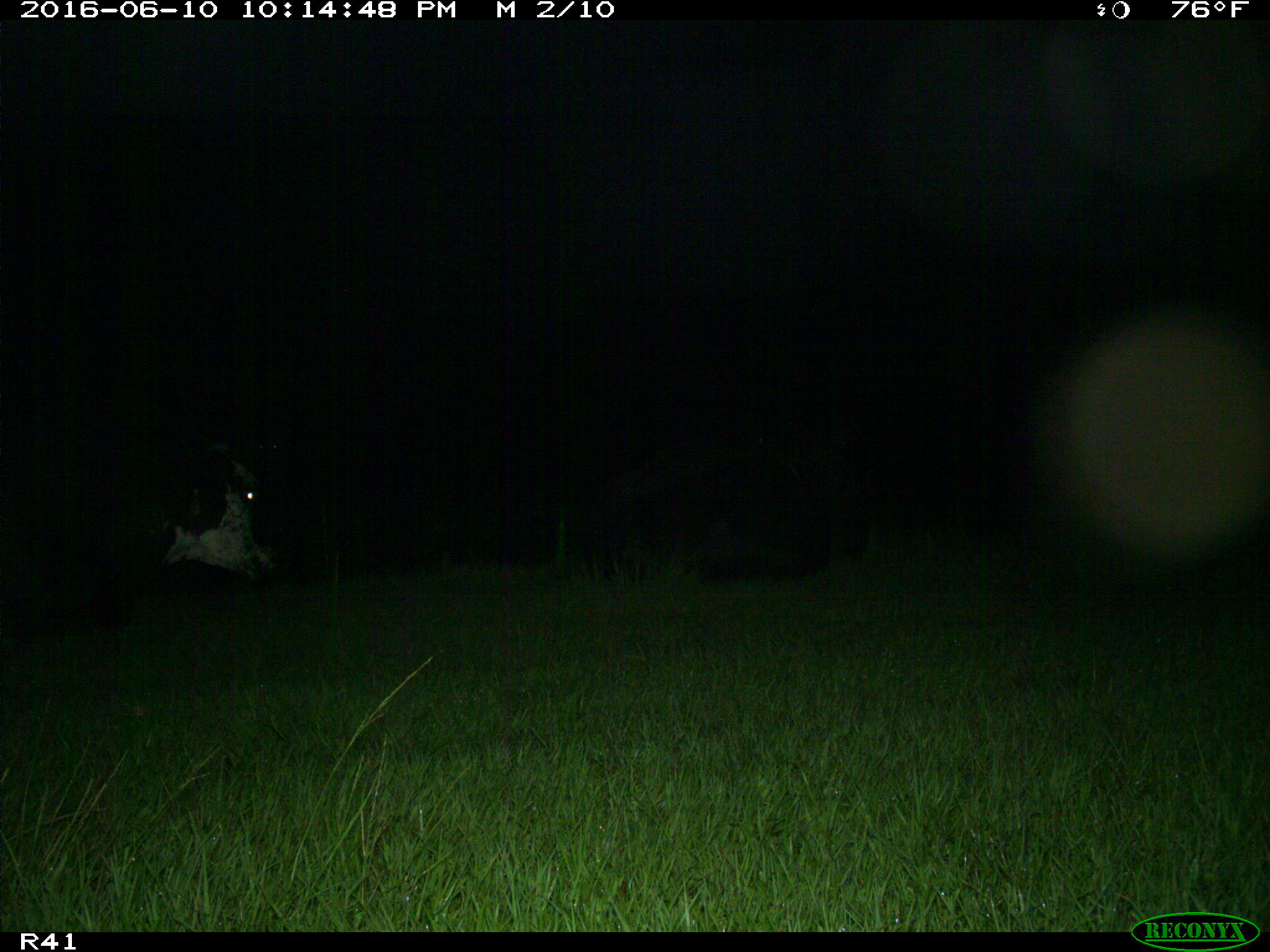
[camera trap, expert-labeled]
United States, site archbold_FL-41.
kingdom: Animalia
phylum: Chordata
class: Mammalia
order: Artiodactyla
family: Bovidae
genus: Bos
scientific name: Bos taurus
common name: domestic cow